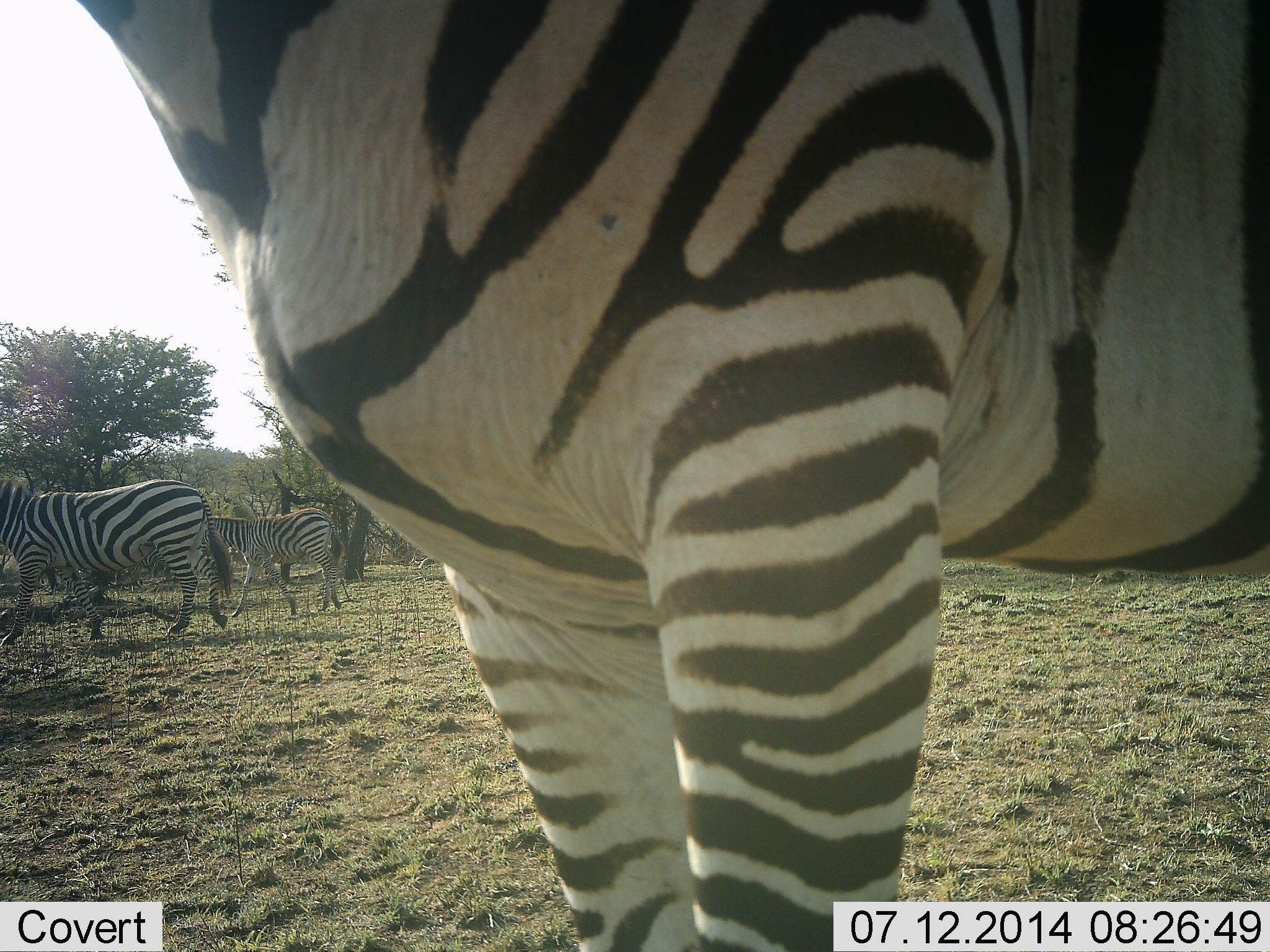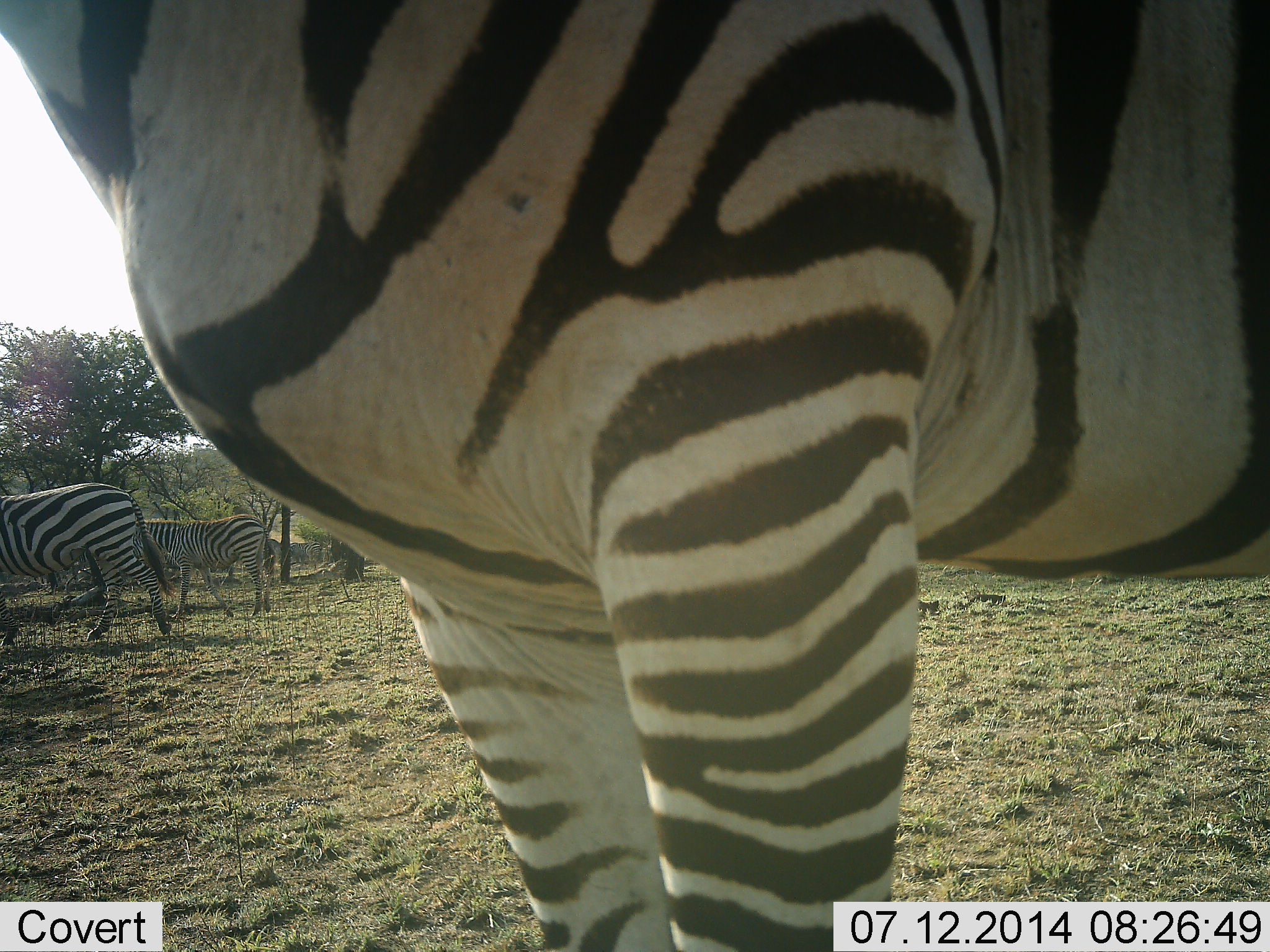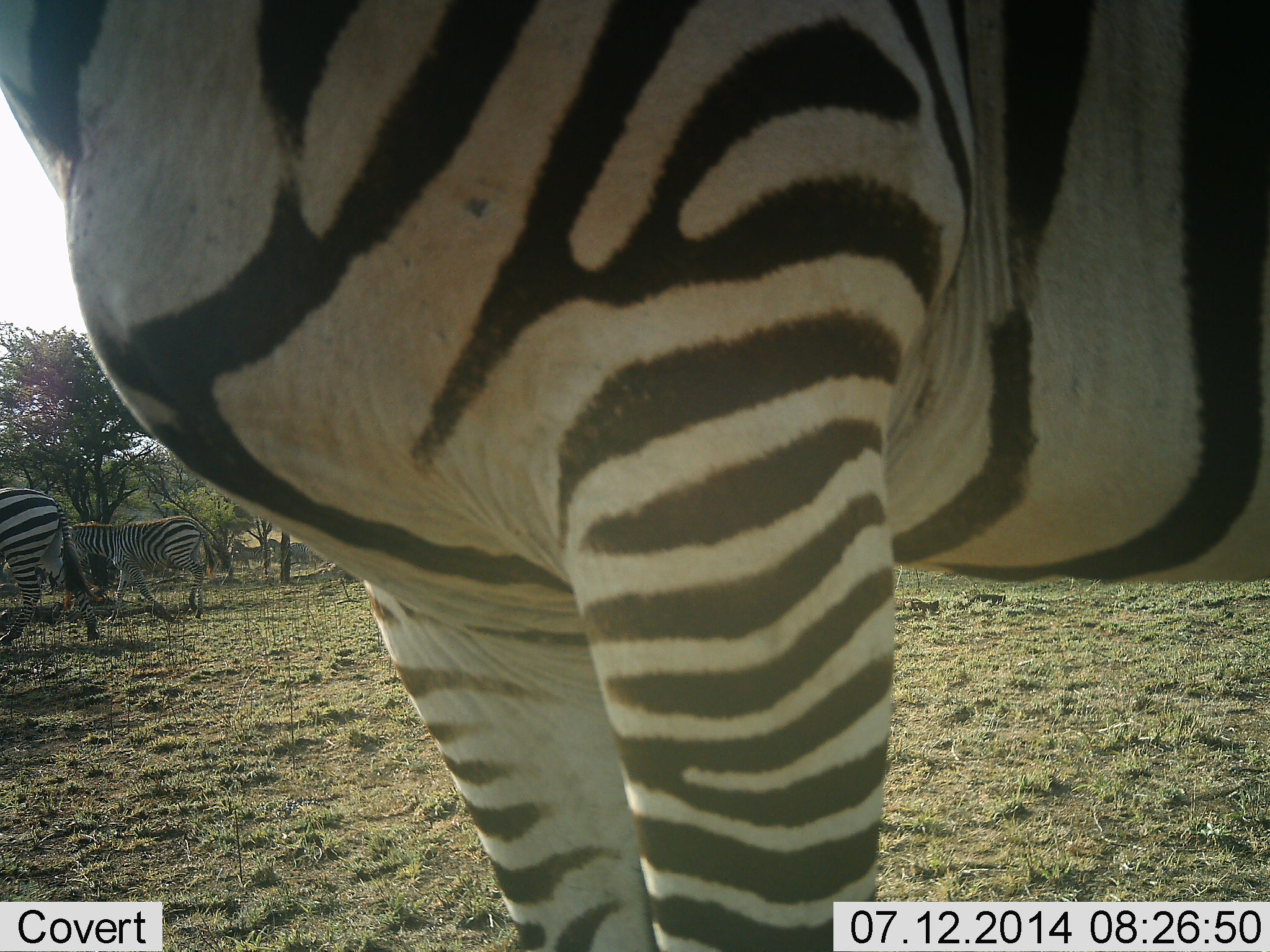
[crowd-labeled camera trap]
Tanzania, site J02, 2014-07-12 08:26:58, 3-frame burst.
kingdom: Animalia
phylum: Chordata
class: Mammalia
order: Perissodactyla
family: Equidae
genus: Equus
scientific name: Equus quagga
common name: plains zebra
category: zebra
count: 3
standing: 80%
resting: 0%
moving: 70%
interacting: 0%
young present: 0%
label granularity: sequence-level